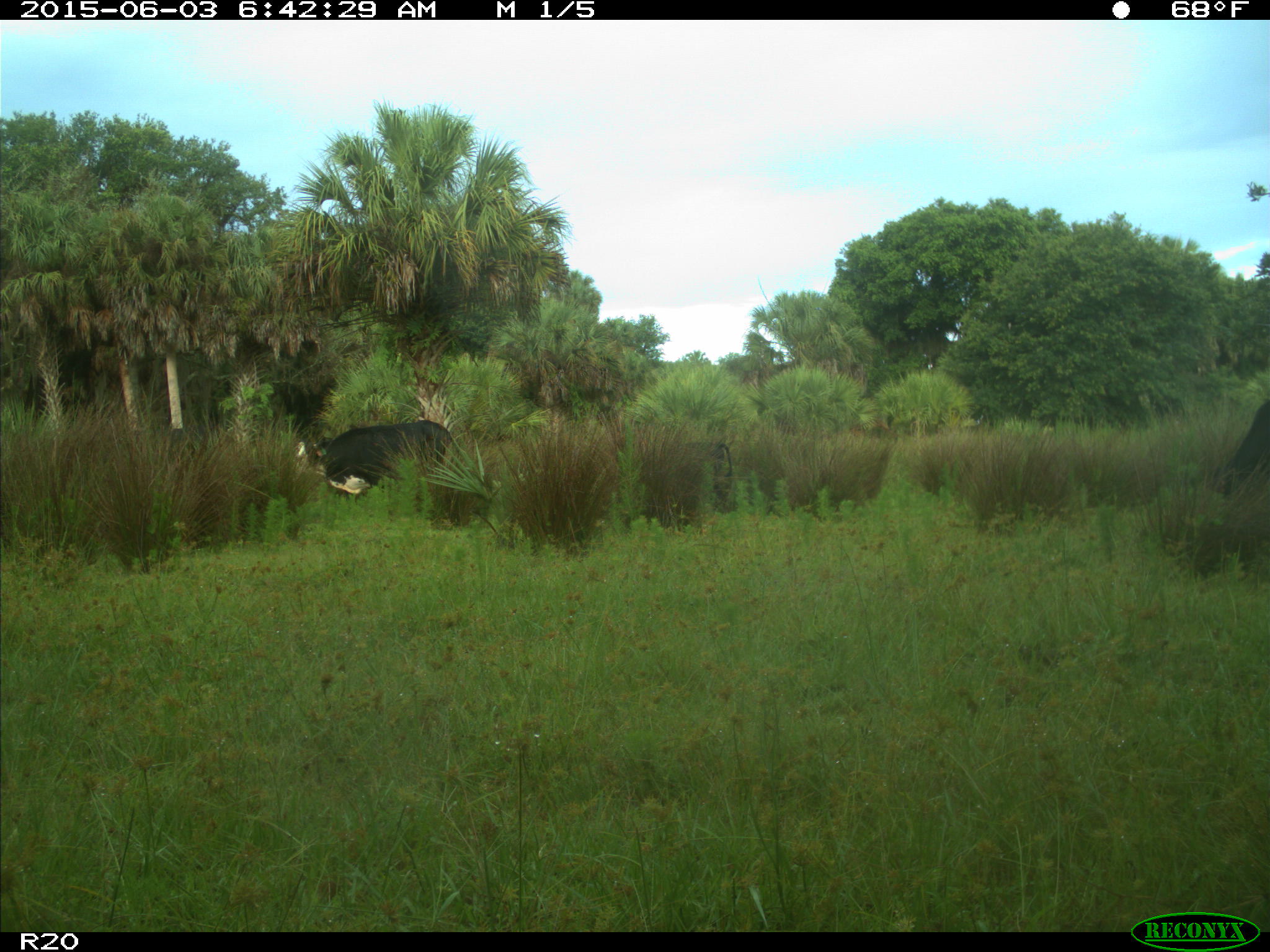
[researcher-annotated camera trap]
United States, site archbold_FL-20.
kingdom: Animalia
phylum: Chordata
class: Mammalia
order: Artiodactyla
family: Bovidae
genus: Bos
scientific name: Bos taurus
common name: domestic cow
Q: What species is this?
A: Bos taurus (domestic cow).